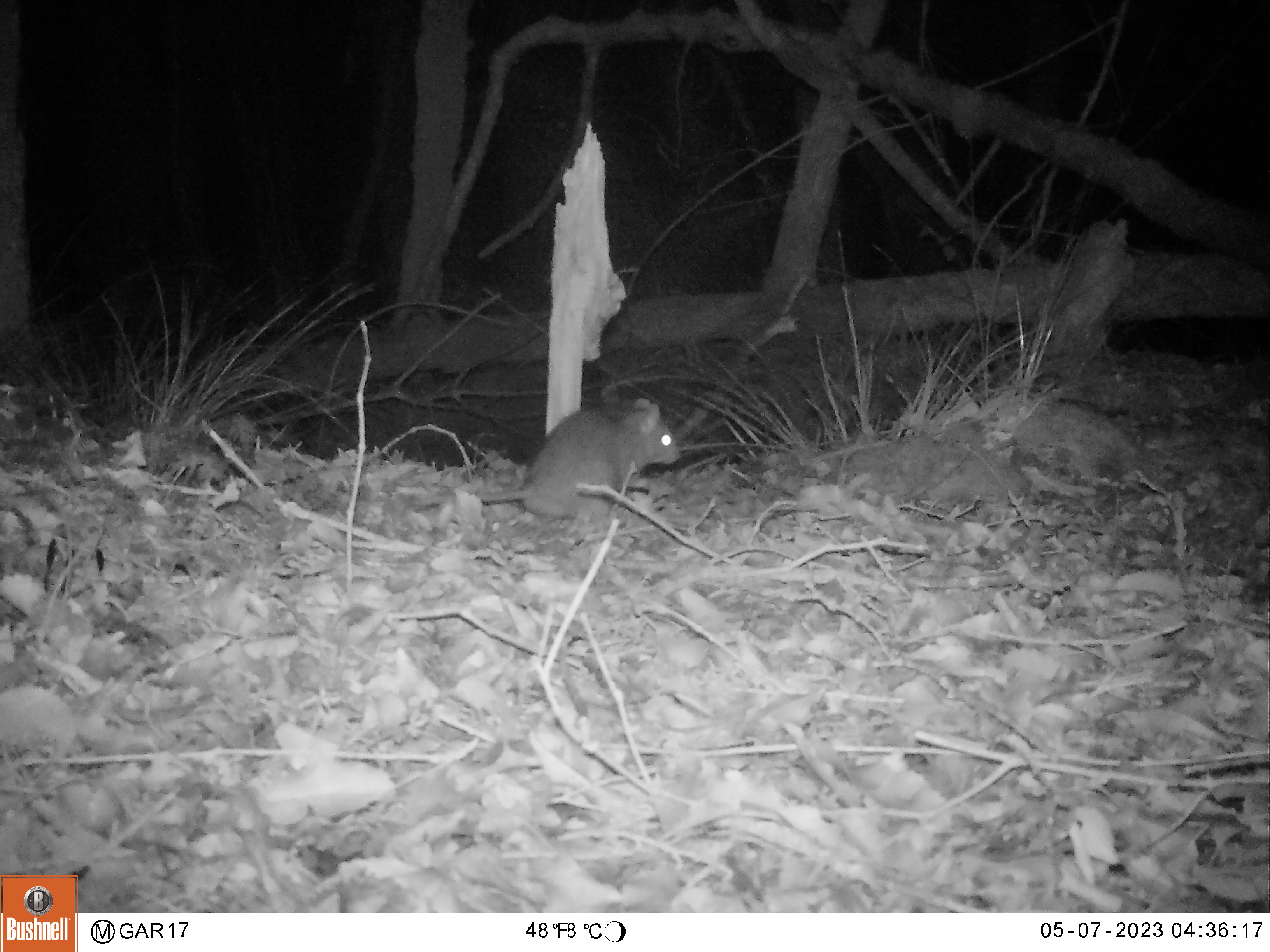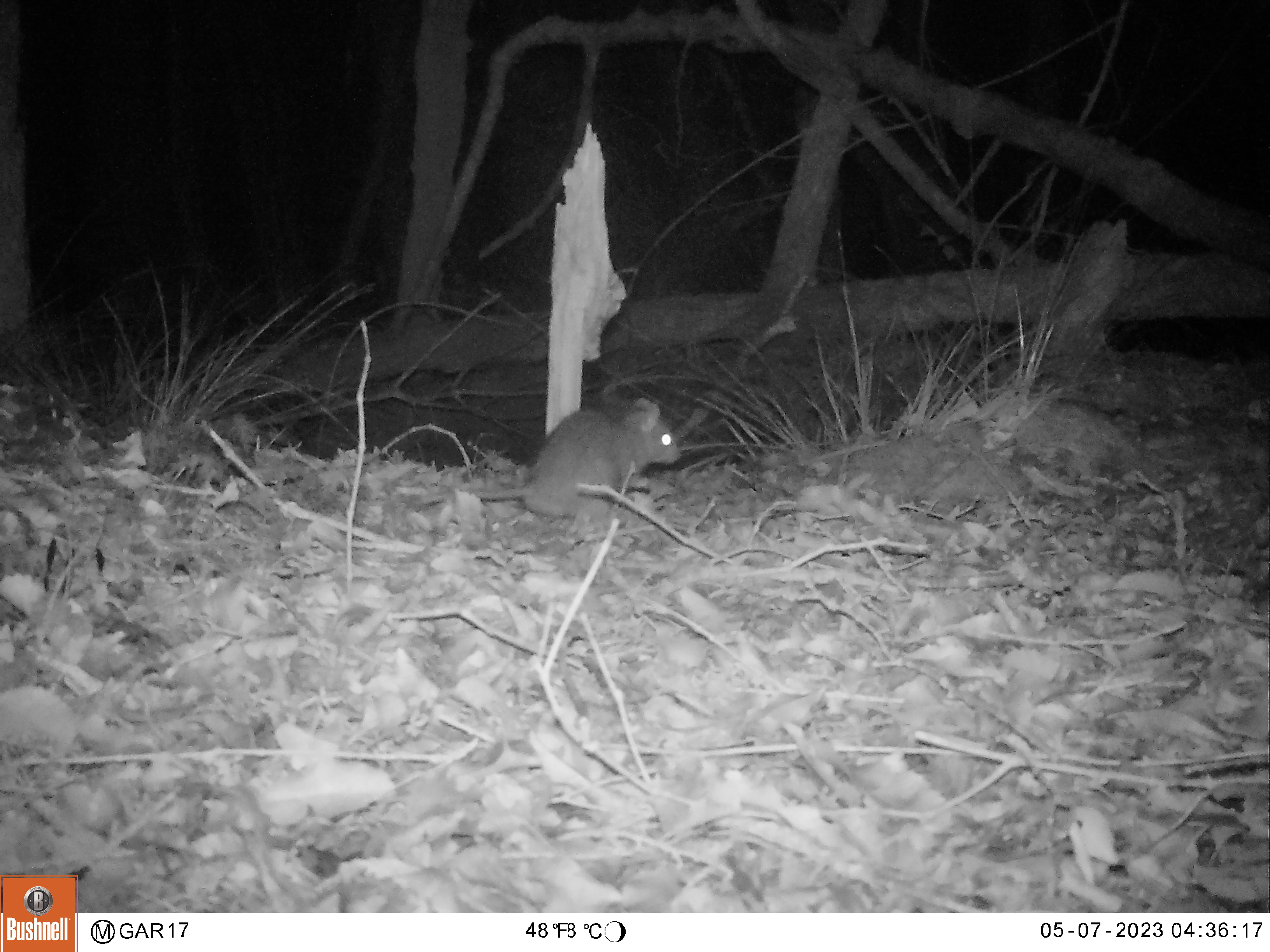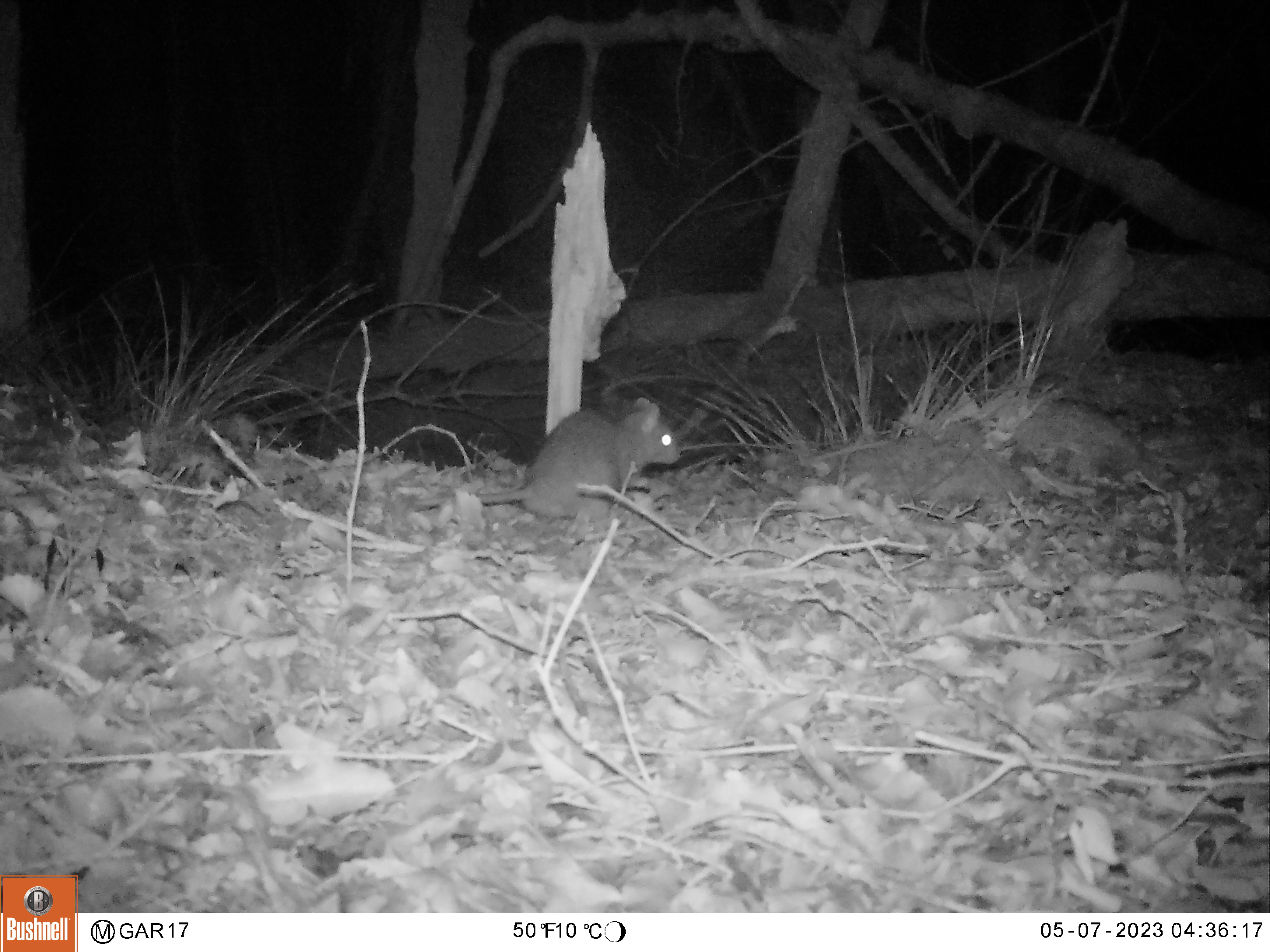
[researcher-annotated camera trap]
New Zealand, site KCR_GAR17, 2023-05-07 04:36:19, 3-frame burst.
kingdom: Animalia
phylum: Chordata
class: Mammalia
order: Rodentia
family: Muridae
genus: Rattus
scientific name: Rattus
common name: rat